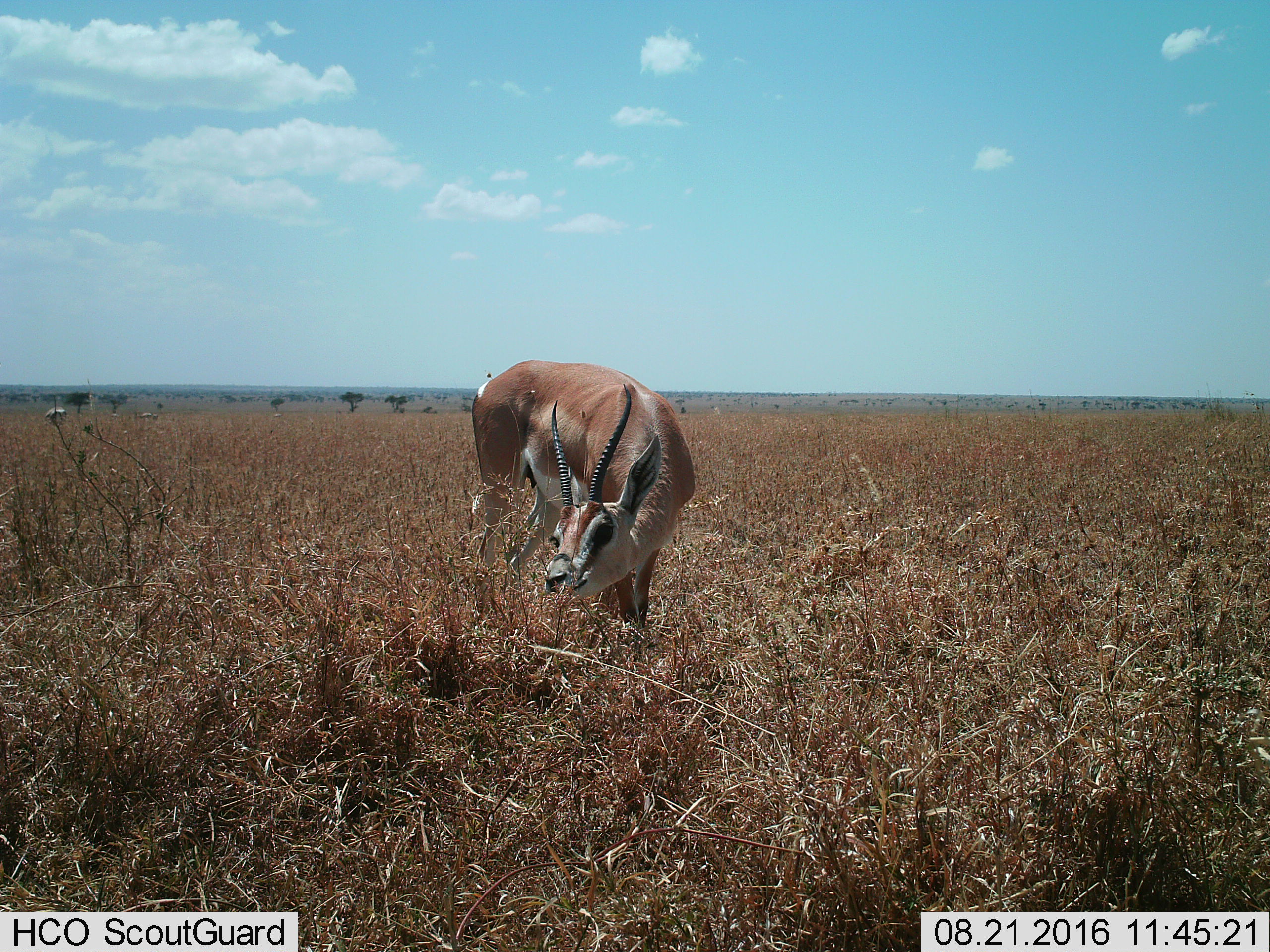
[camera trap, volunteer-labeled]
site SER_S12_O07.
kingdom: Animalia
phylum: Chordata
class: Mammalia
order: Artiodactyla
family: Bovidae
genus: Eudorcas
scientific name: Eudorcas thomsonii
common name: thomson's gazelle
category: gazellethomsons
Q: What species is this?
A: Gazellethomsons (thomson's gazelle) (Eudorcas thomsonii).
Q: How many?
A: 1.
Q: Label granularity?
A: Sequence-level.